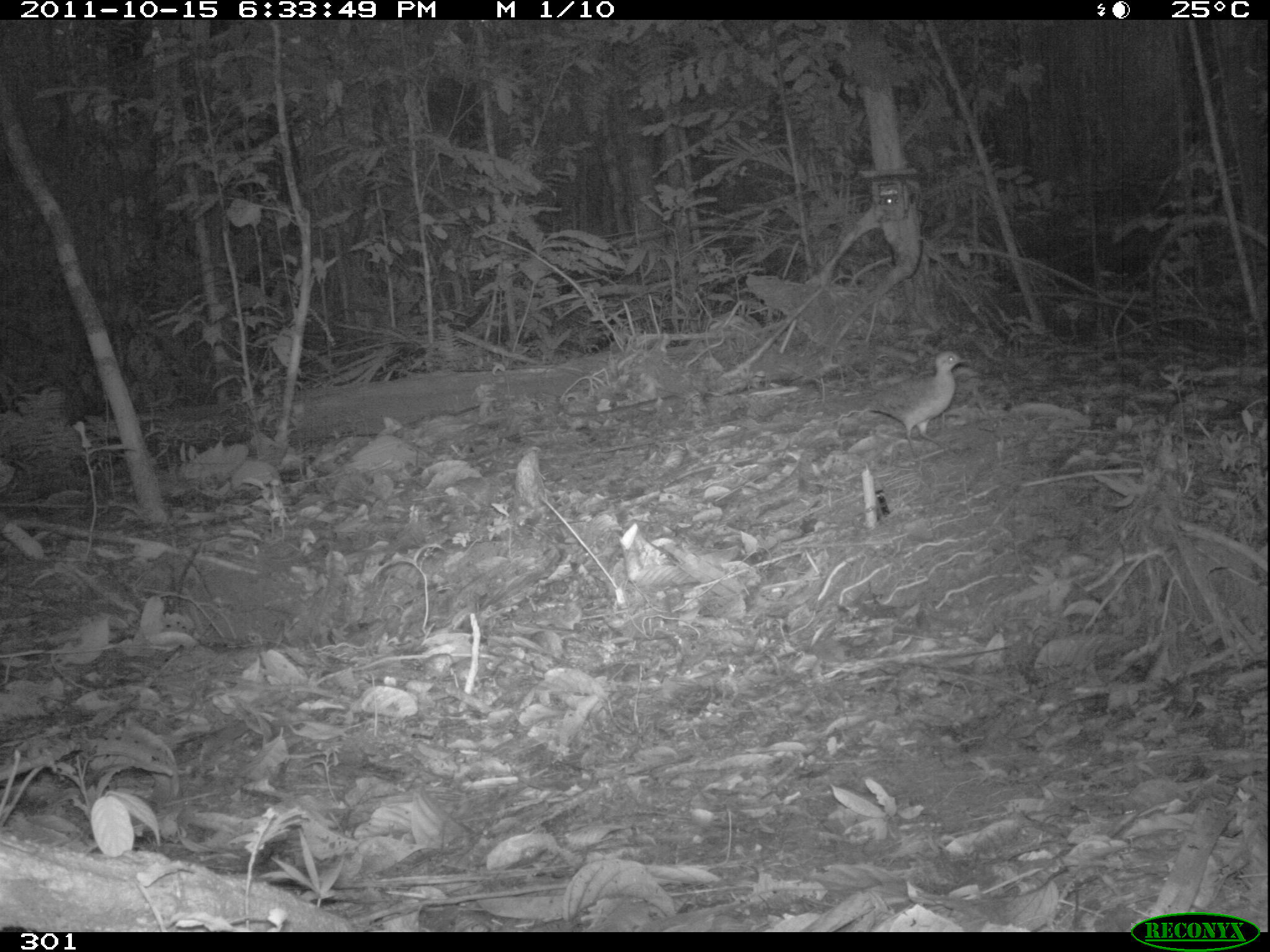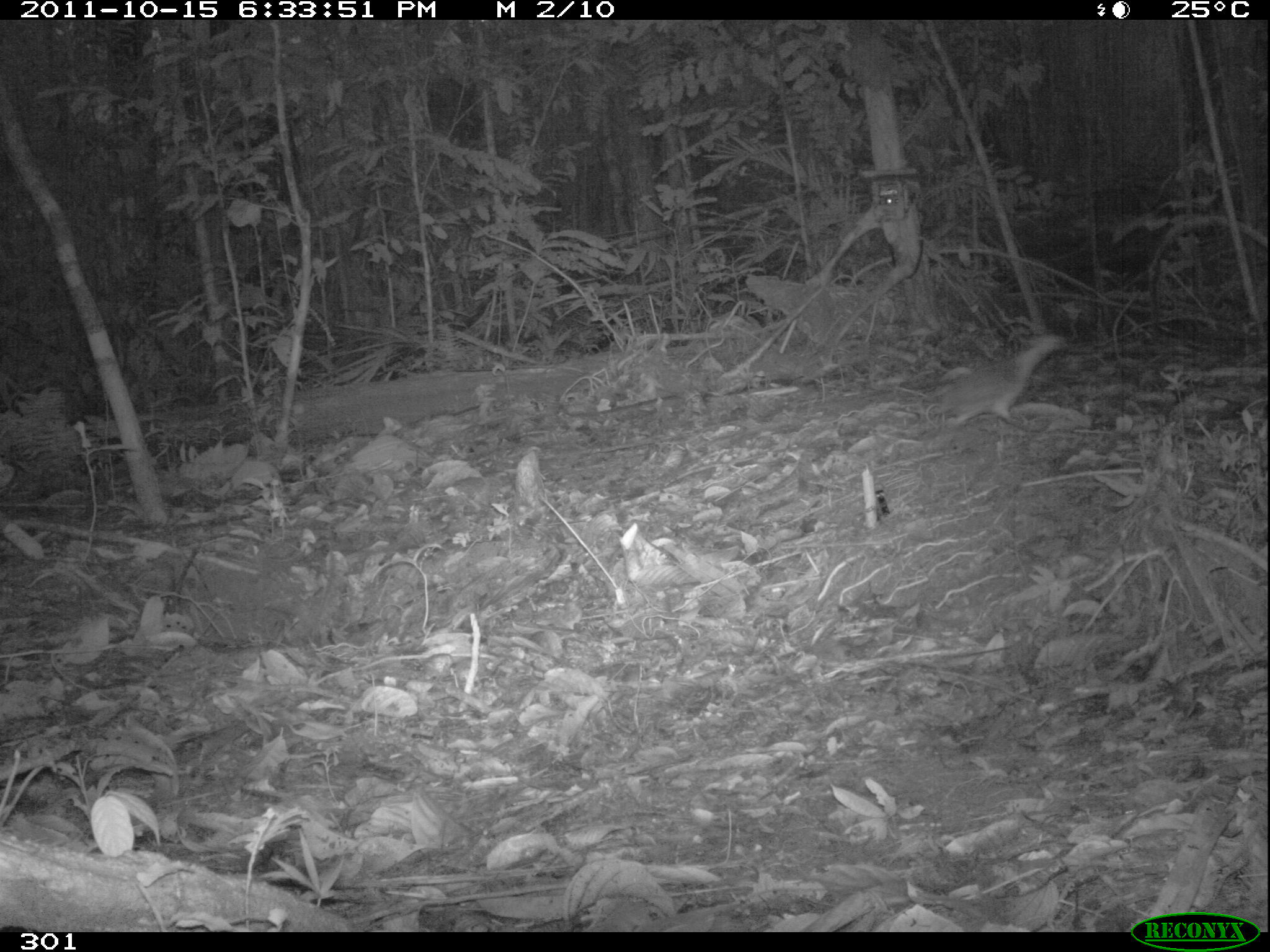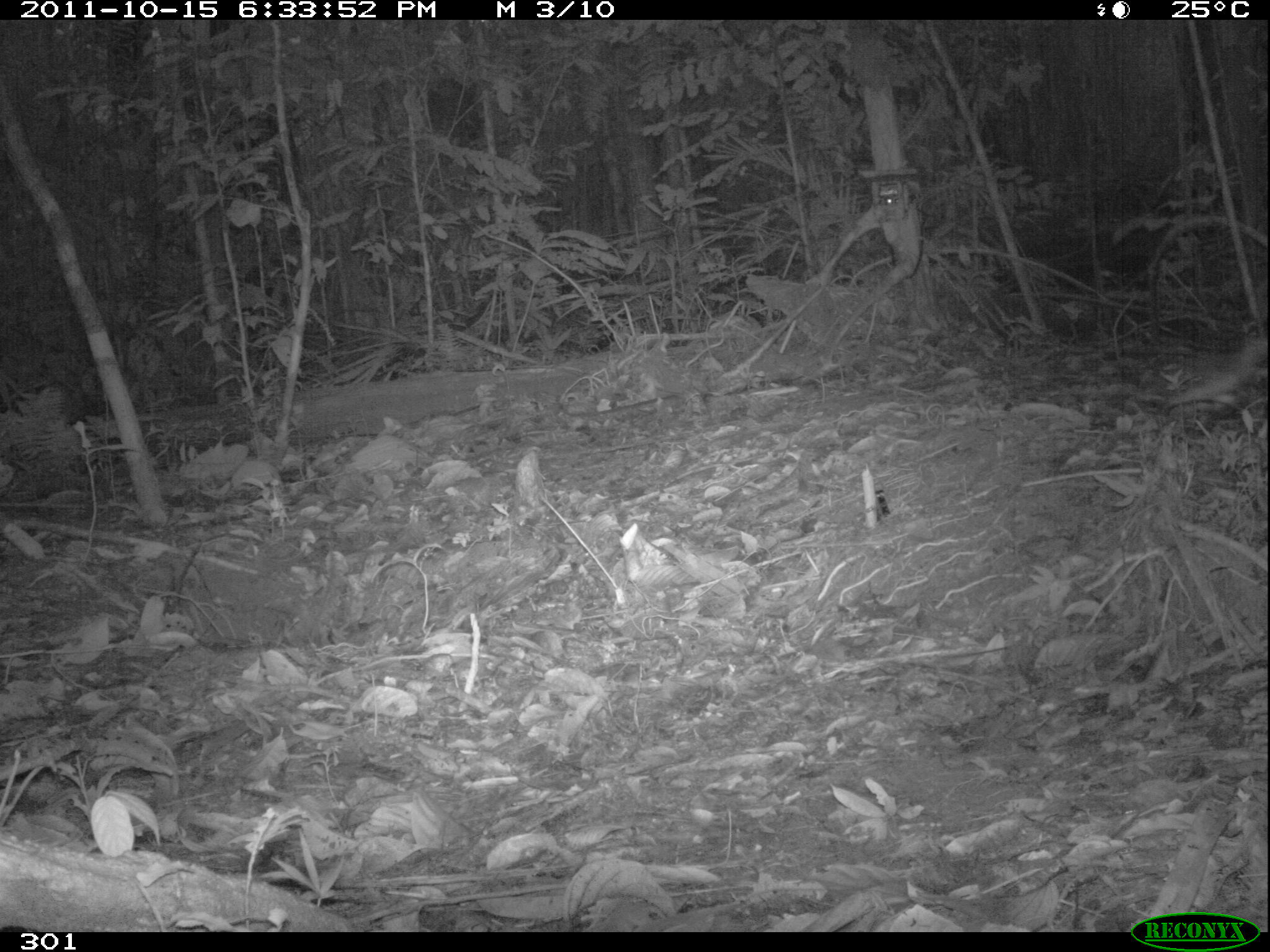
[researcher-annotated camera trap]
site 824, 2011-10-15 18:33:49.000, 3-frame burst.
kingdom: Animalia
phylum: Chordata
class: Aves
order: Tinamiformes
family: Tinamidae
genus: Tinamus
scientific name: Tinamus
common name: tinamus tinamous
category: tinamus sp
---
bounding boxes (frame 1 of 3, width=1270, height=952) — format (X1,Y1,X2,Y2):
tinamus sp: (865,349,969,471)